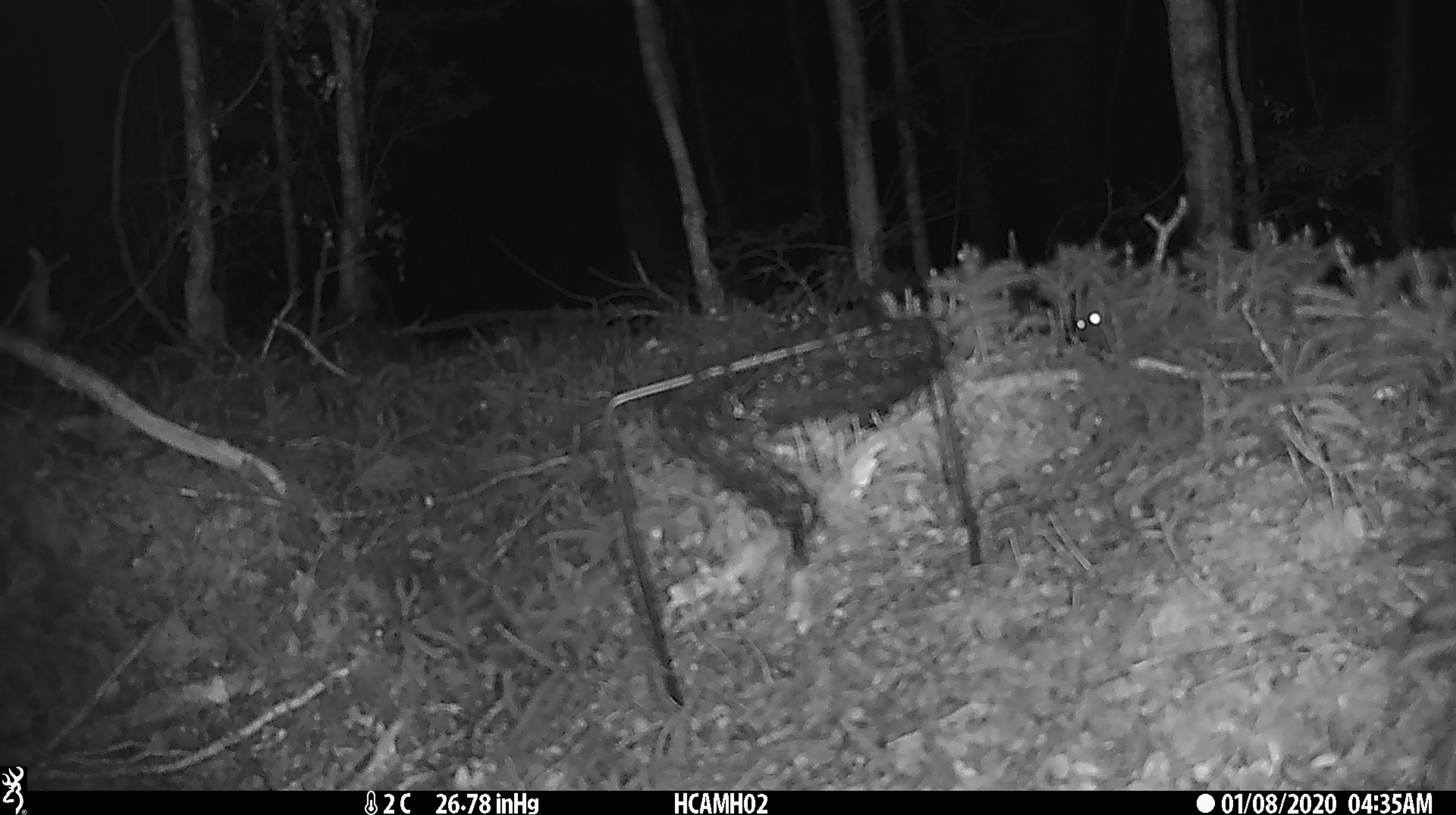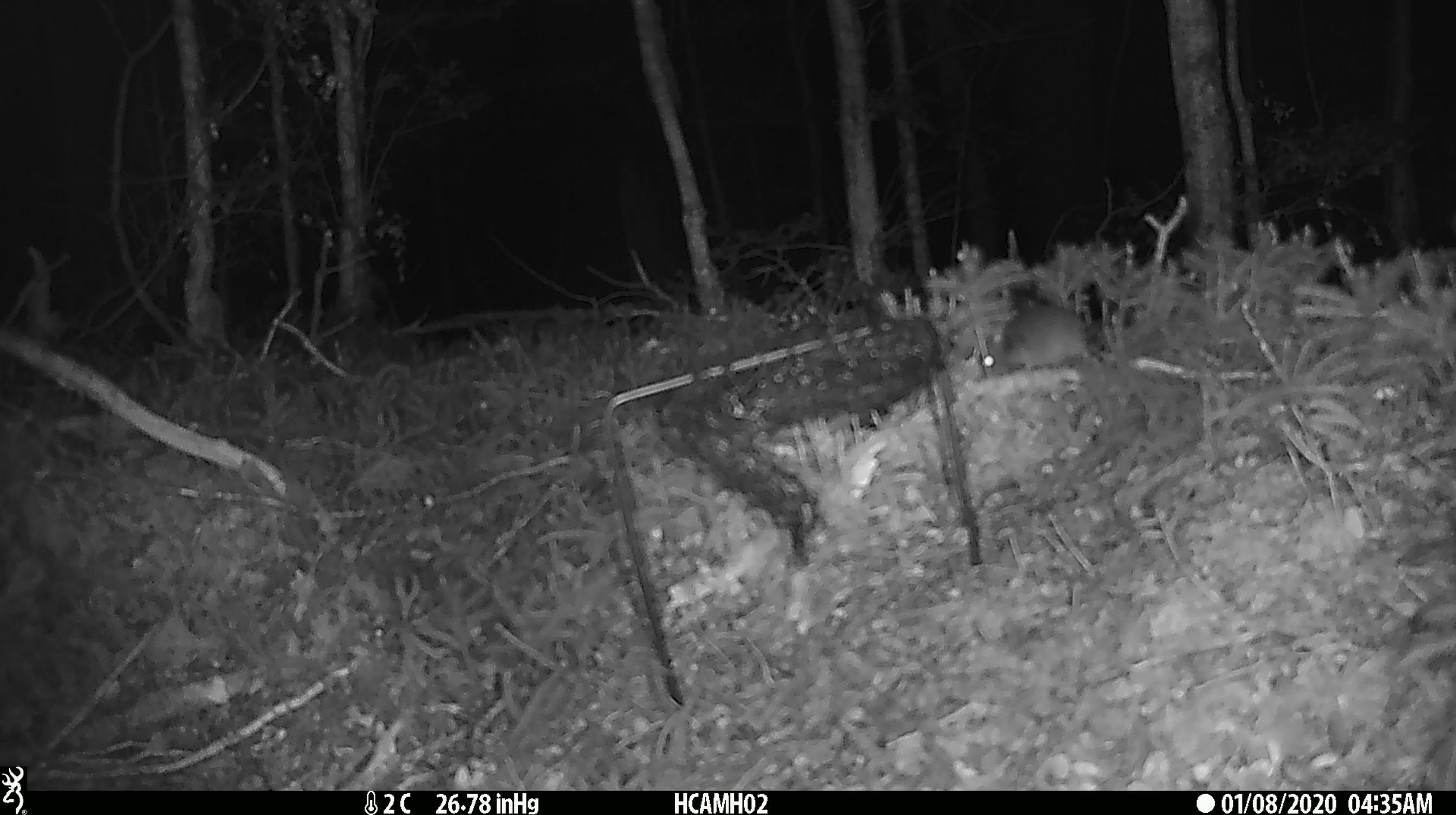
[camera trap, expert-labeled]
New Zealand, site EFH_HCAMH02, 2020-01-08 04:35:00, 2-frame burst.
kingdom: Animalia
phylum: Chordata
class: Mammalia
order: Rodentia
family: Muridae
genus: Mus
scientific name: Mus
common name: mouse